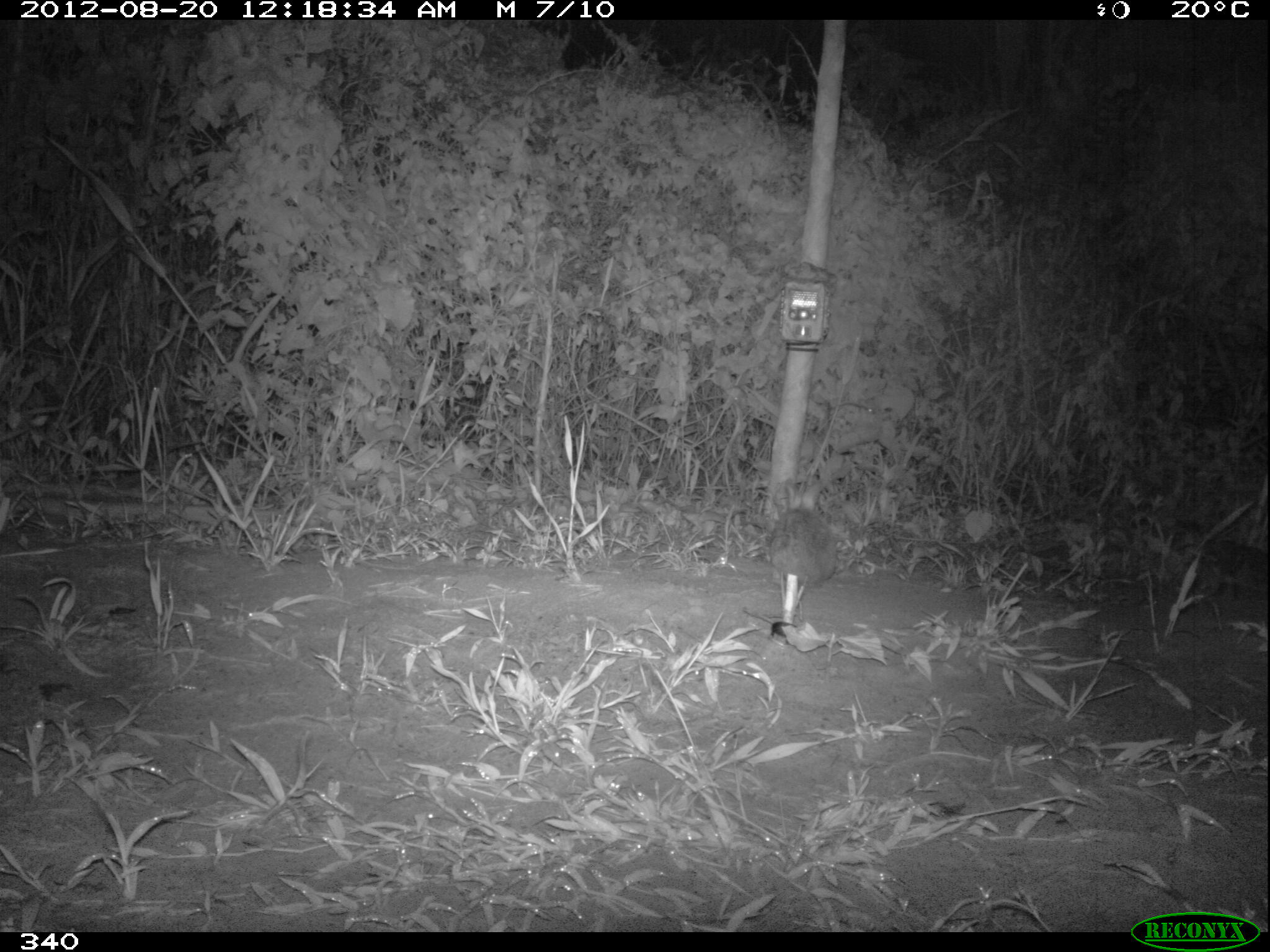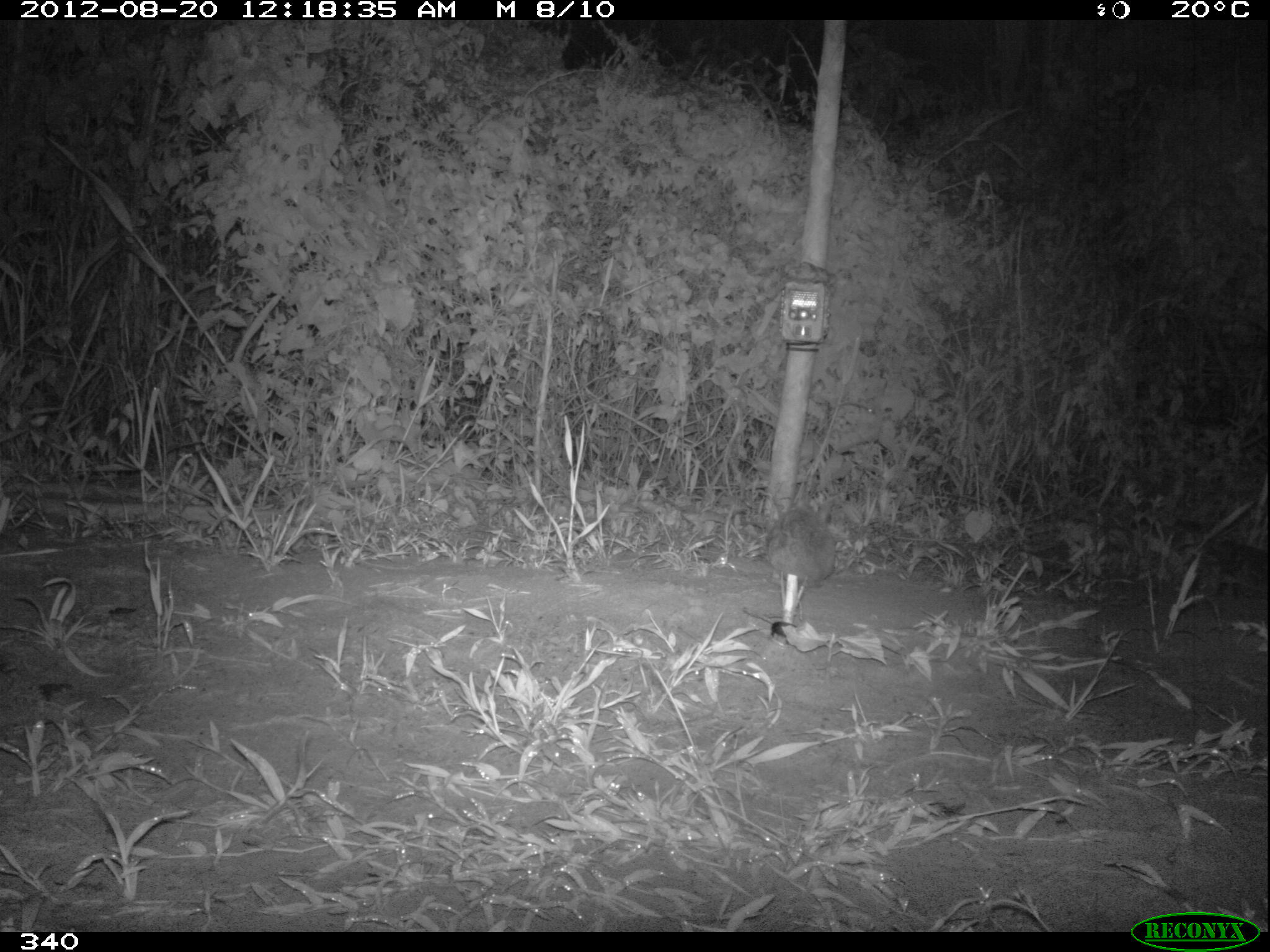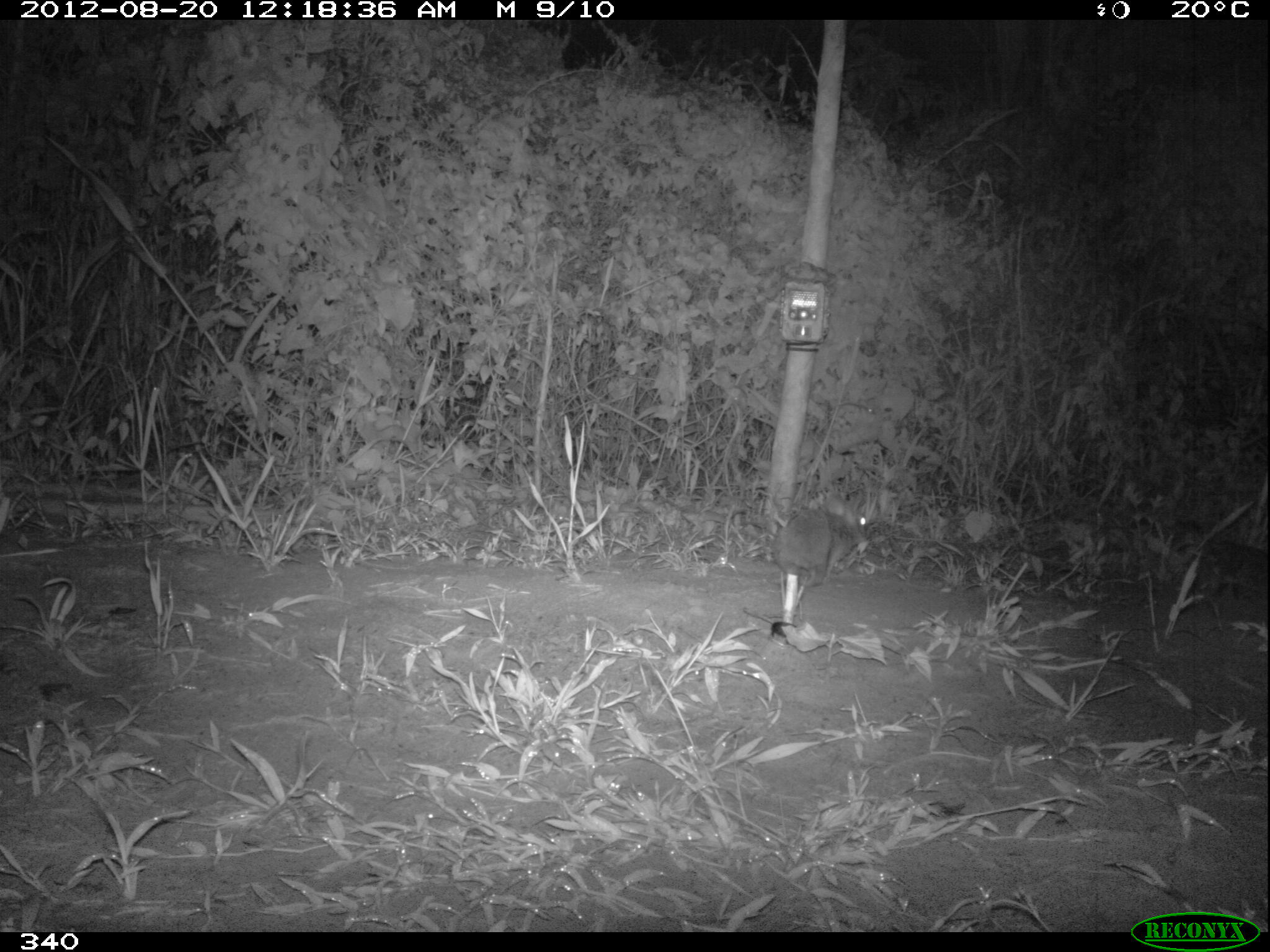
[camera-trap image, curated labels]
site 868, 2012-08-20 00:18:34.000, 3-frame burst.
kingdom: Animalia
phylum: Chordata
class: Mammalia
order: Lagomorpha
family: Leporidae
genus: Sylvilagus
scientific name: Sylvilagus brasiliensis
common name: tapeti